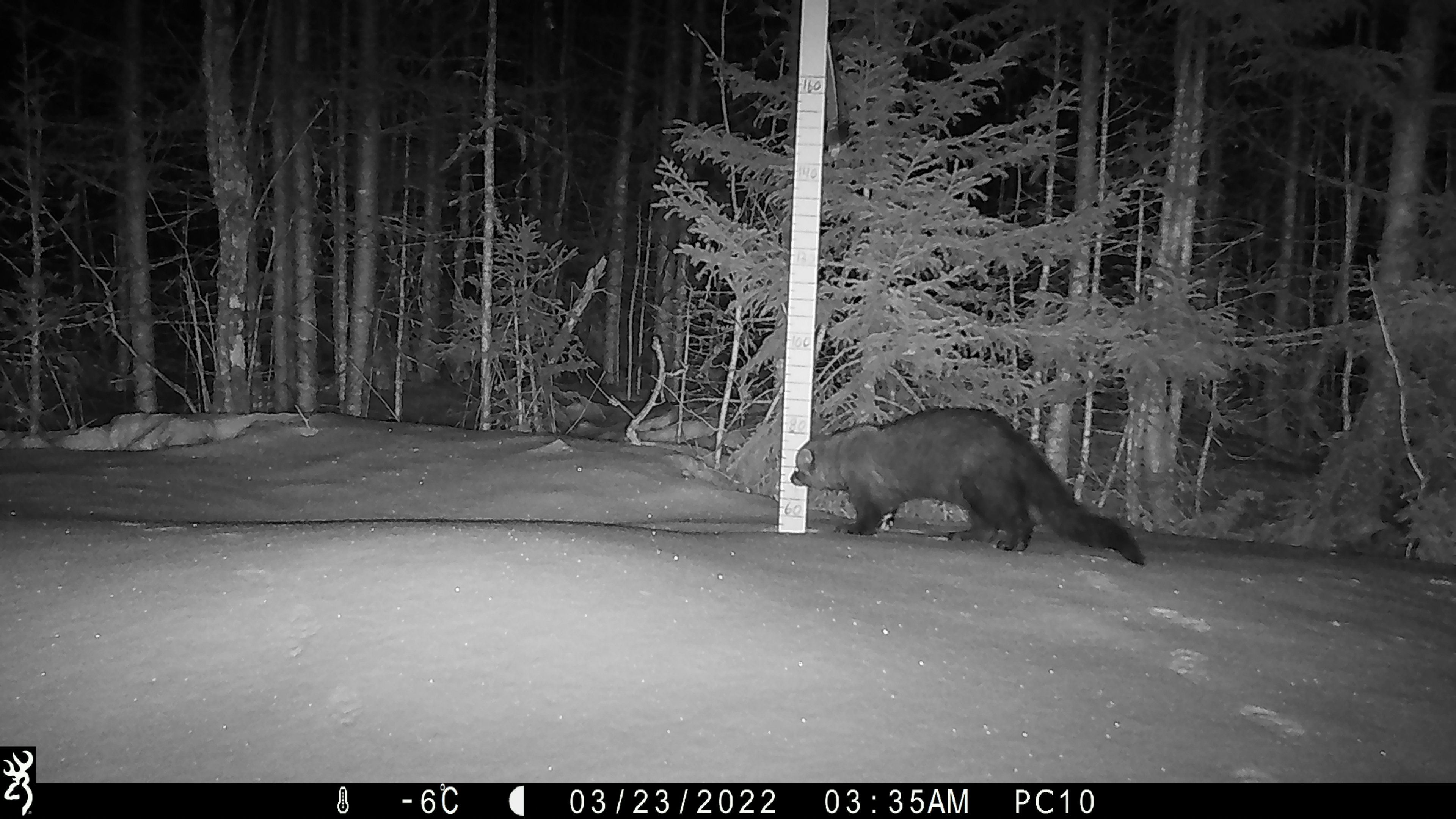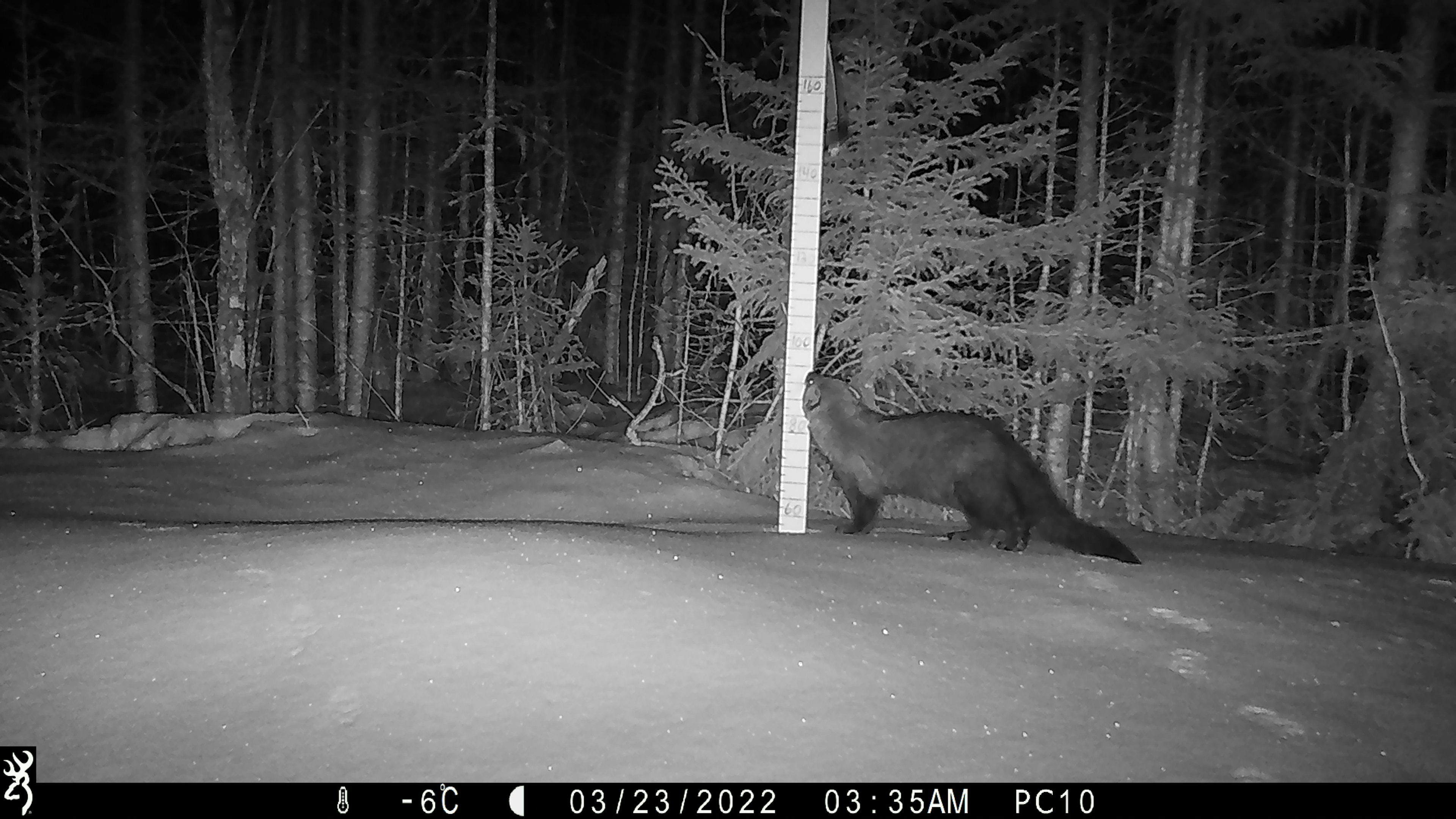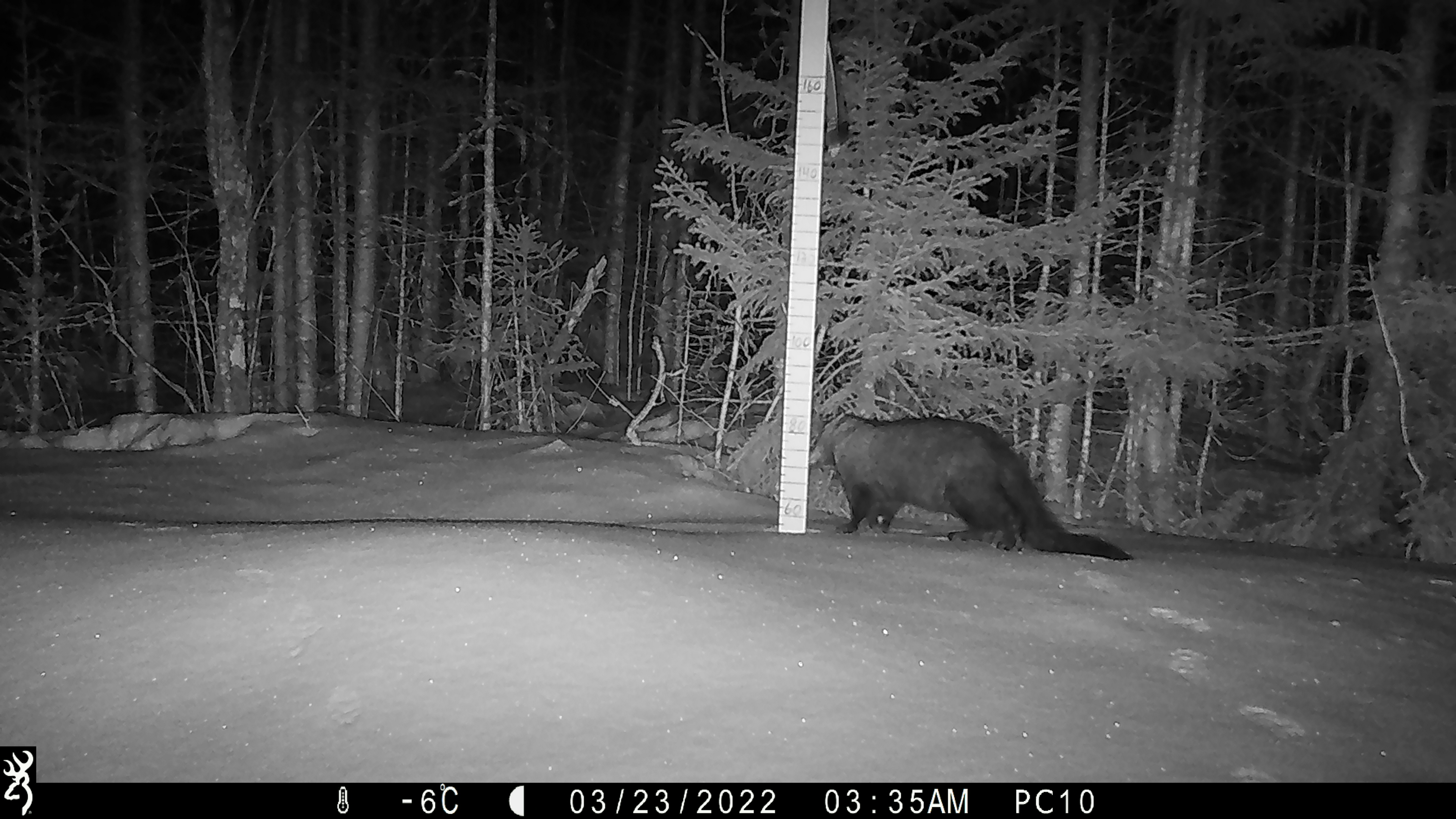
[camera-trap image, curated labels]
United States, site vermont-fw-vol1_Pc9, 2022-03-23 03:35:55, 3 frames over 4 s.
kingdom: Animalia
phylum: Chordata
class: Mammalia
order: Carnivora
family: Mustelidae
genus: Pekania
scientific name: Pekania pennanti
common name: fisher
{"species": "fisher (Pekania pennanti)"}